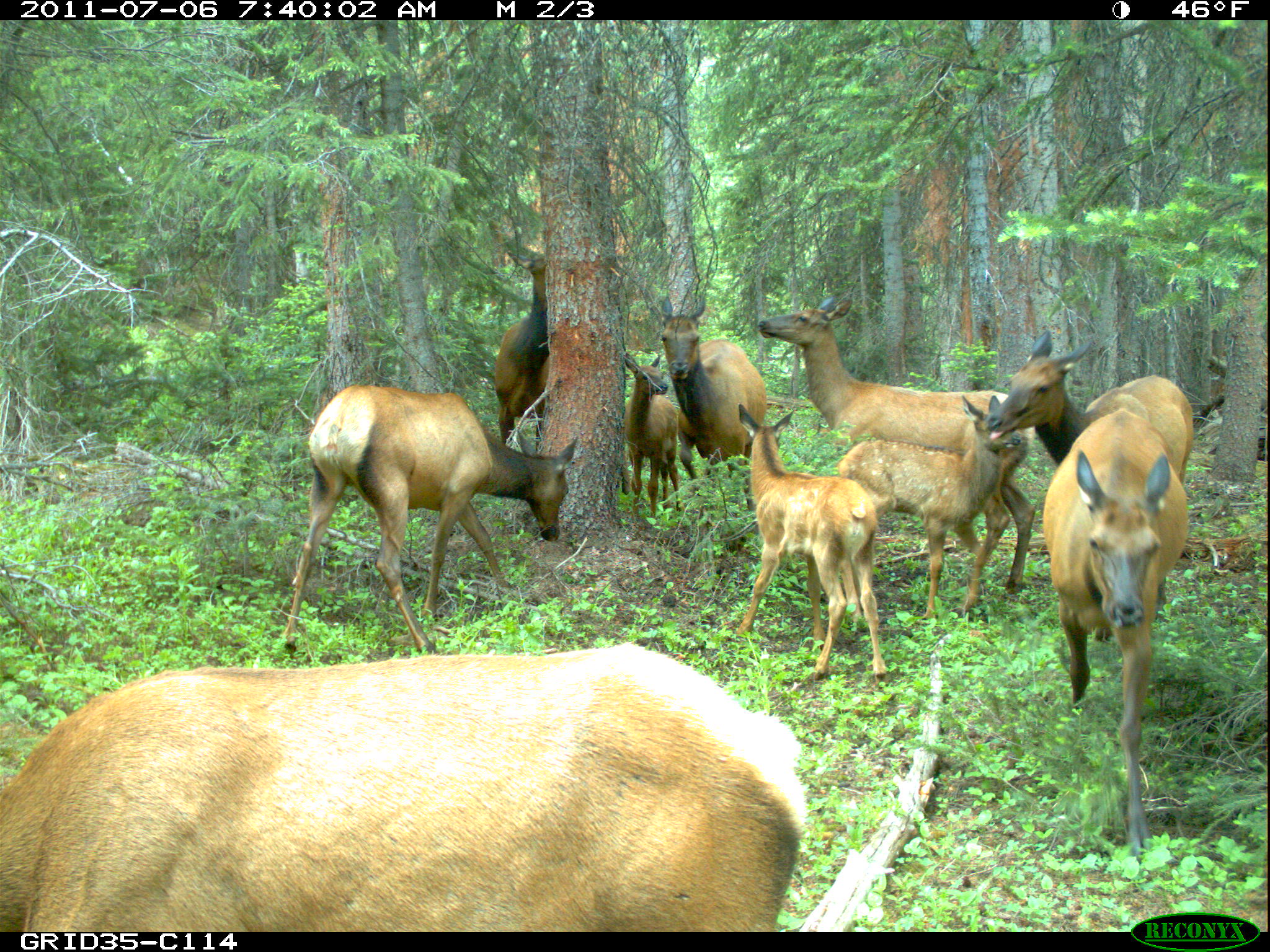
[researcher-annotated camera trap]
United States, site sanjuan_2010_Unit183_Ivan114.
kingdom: Animalia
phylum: Chordata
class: Mammalia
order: Artiodactyla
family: Cervidae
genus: Cervus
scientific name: Cervus elaphus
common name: red deer